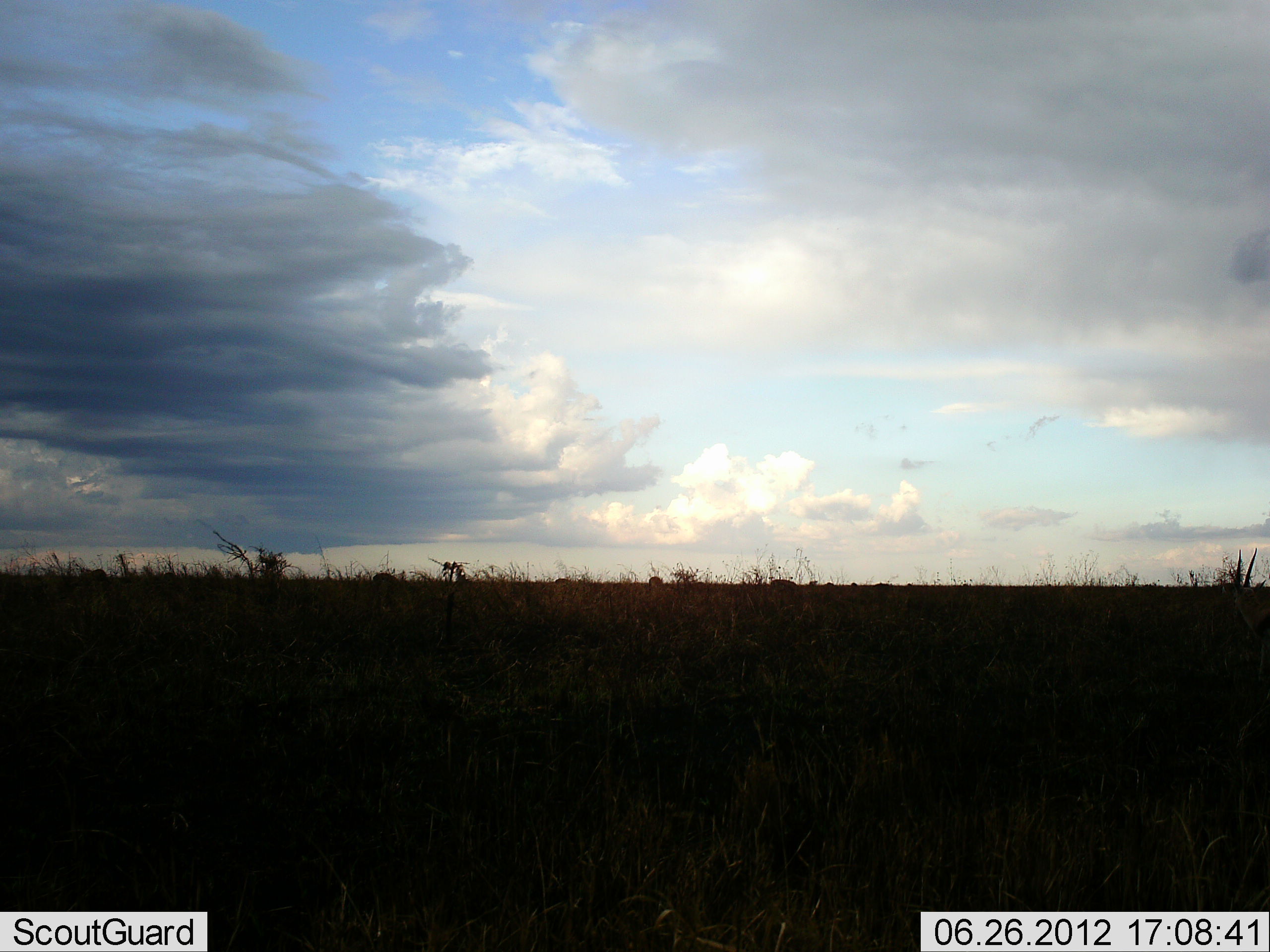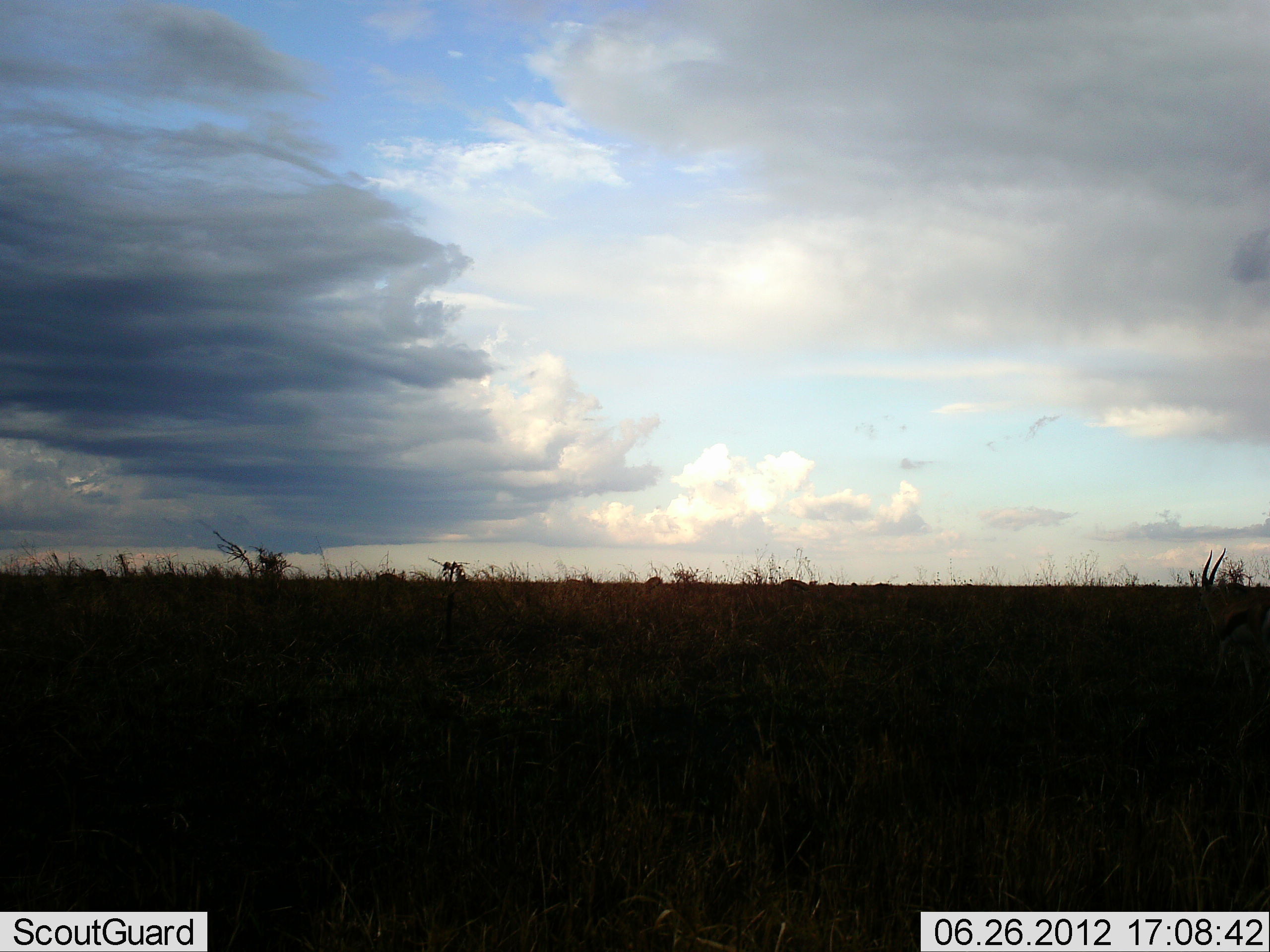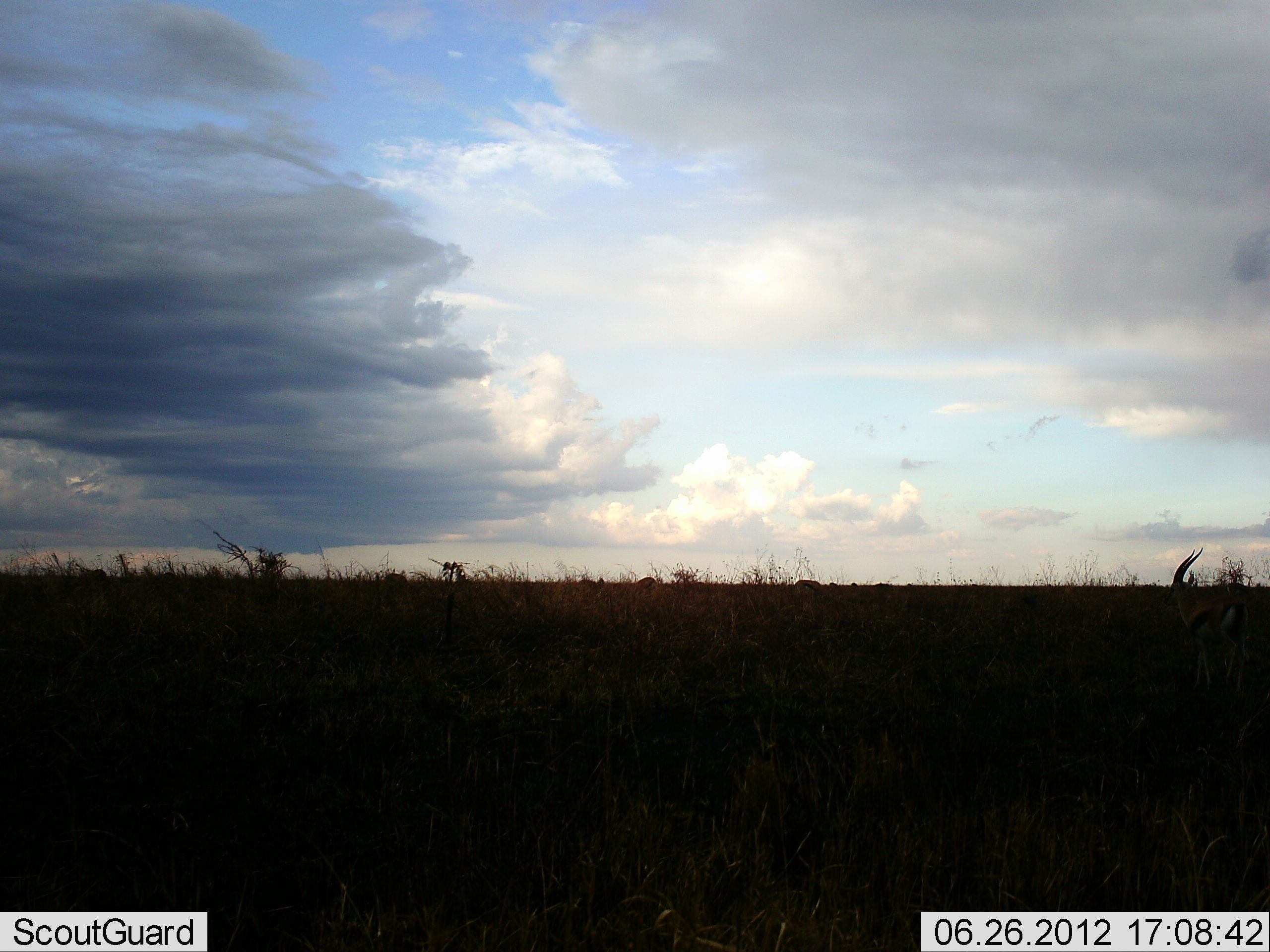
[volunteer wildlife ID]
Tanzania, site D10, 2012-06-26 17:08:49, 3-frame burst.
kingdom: Animalia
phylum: Chordata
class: Mammalia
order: Artiodactyla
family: Bovidae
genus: Eudorcas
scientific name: Eudorcas thomsonii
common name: thomson's gazelle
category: gazellethomsons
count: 1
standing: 27%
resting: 0%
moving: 100%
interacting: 0%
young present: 0%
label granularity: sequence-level